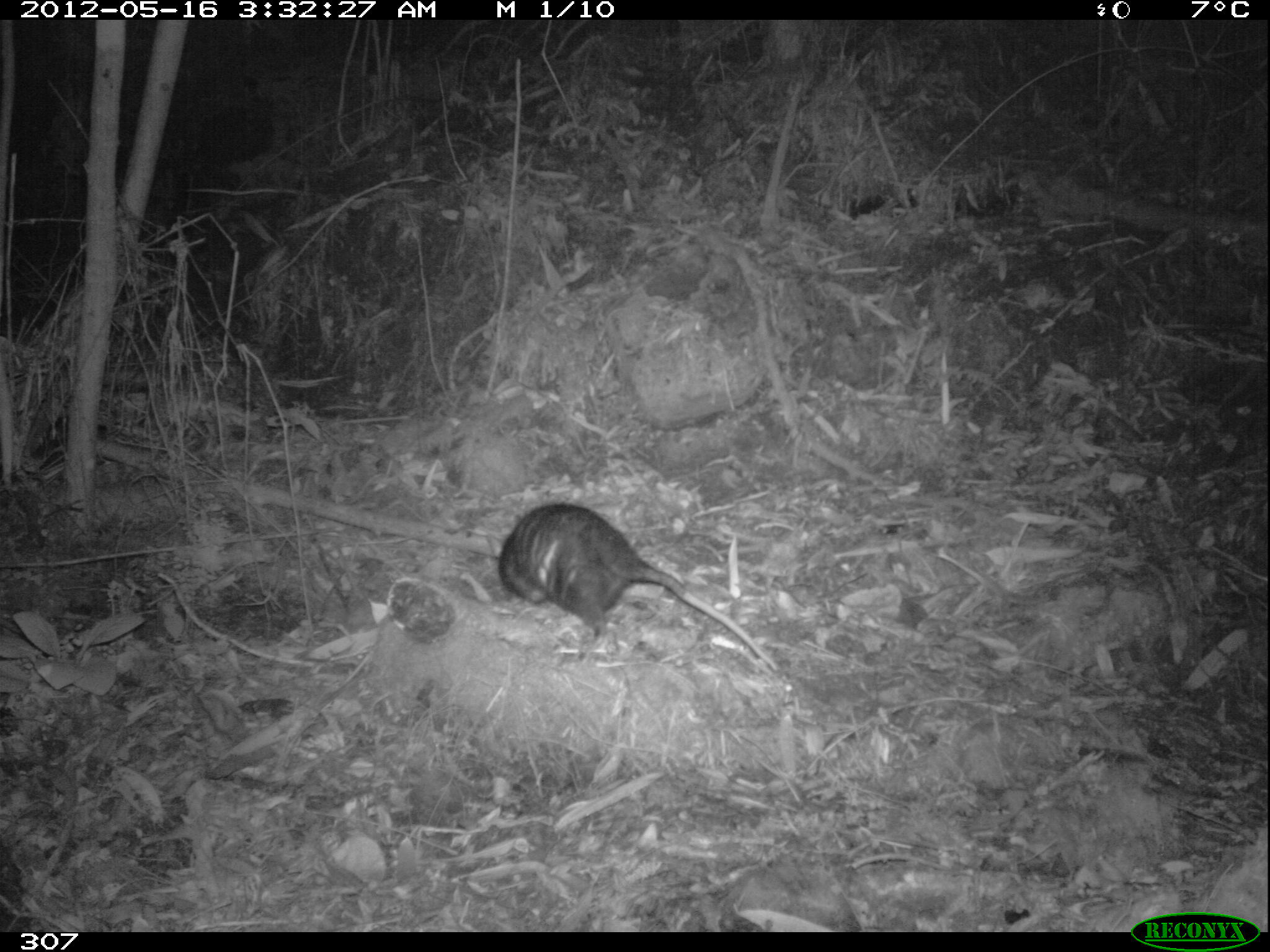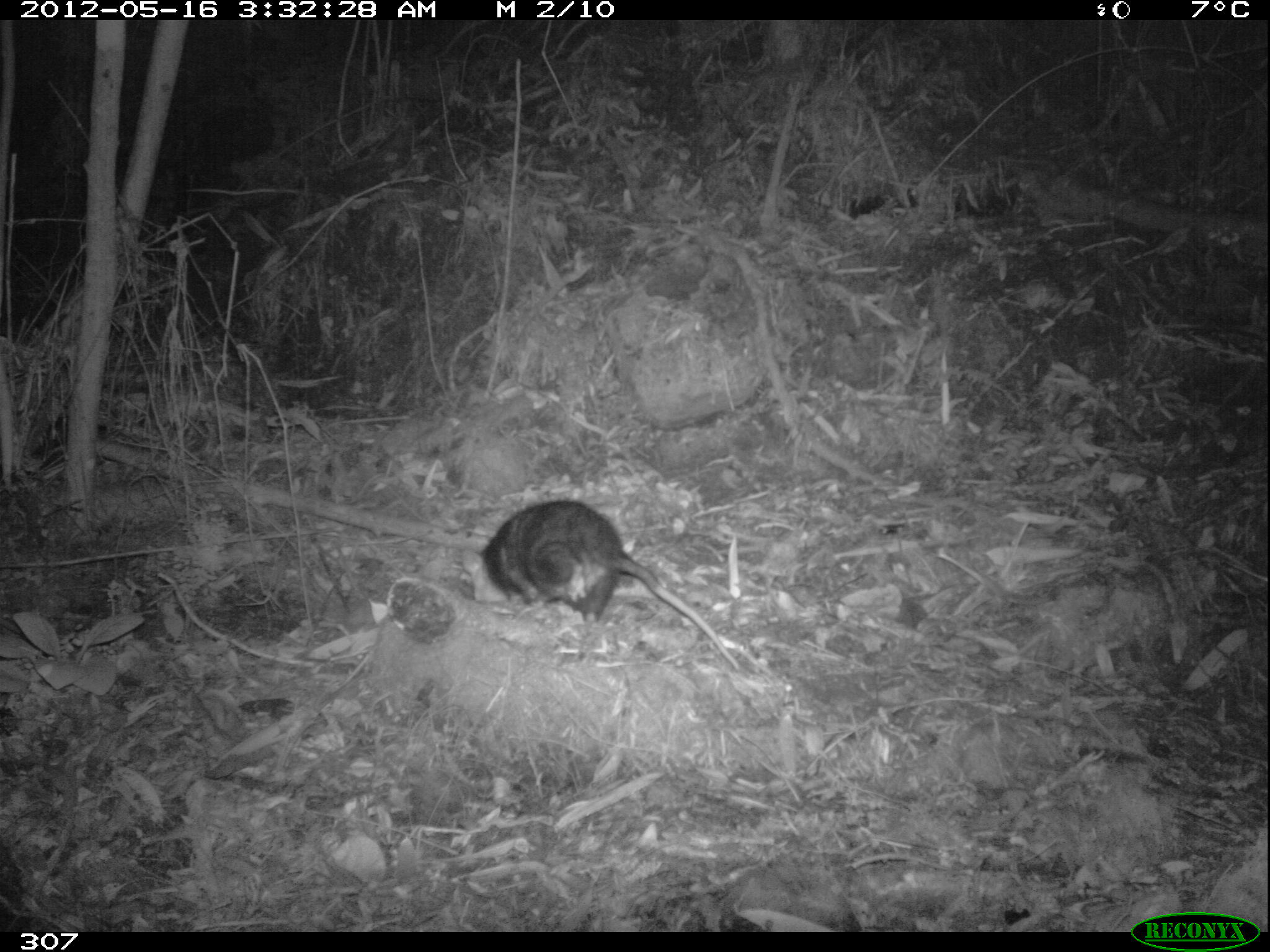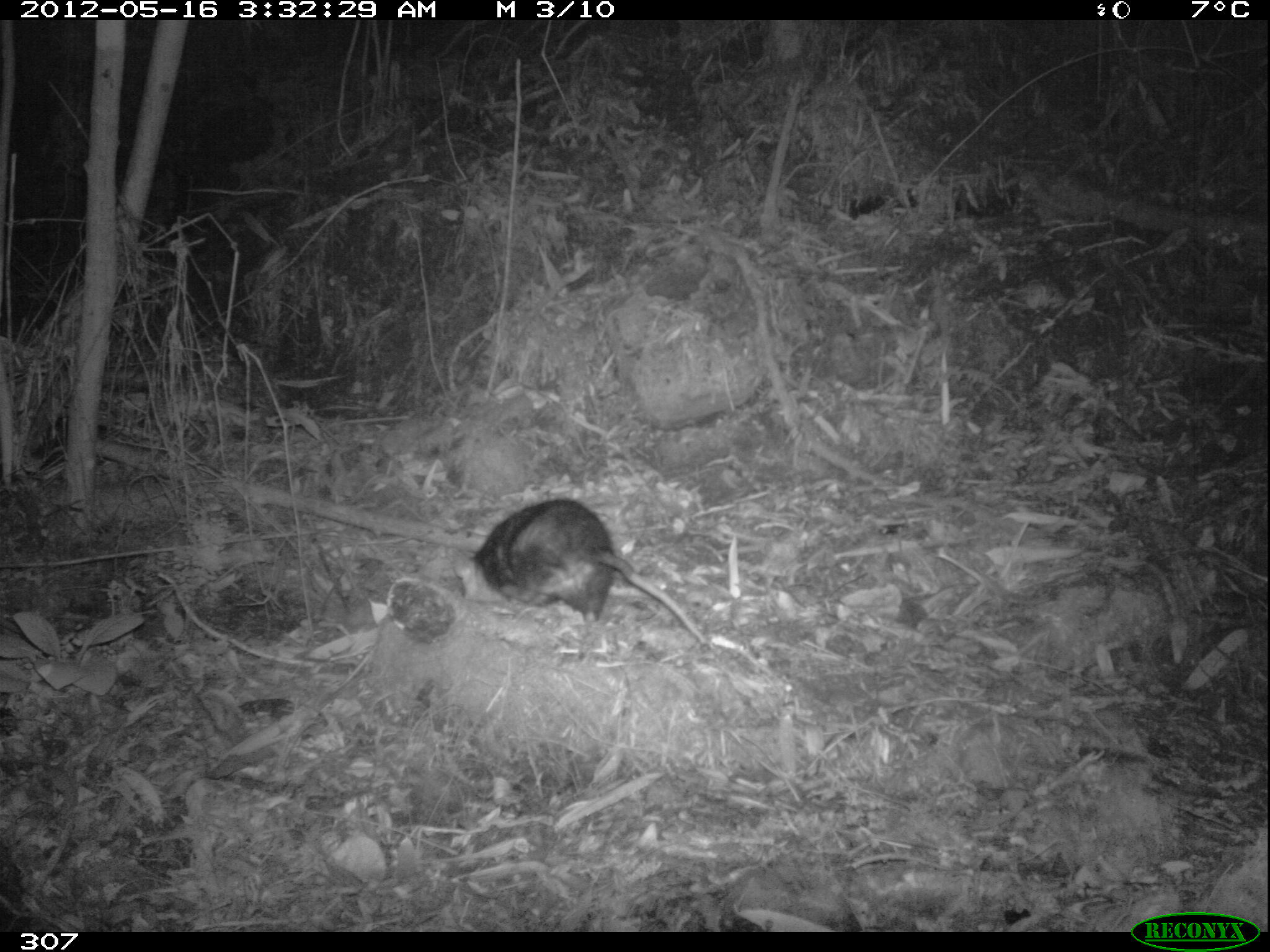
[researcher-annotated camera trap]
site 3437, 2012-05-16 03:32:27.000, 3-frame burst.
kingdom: Animalia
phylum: Chordata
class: Mammalia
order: Didelphimorphia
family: Didelphidae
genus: Didelphis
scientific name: Didelphis pernigra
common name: andean white-eared opossum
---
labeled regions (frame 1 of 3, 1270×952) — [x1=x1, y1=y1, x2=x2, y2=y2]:
didelphis pernigra: [x1=499, y1=502, x2=778, y2=670]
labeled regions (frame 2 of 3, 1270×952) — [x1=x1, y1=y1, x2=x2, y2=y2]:
didelphis pernigra: [x1=462, y1=500, x2=740, y2=670]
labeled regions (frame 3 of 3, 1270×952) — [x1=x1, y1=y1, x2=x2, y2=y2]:
didelphis pernigra: [x1=455, y1=498, x2=707, y2=645]